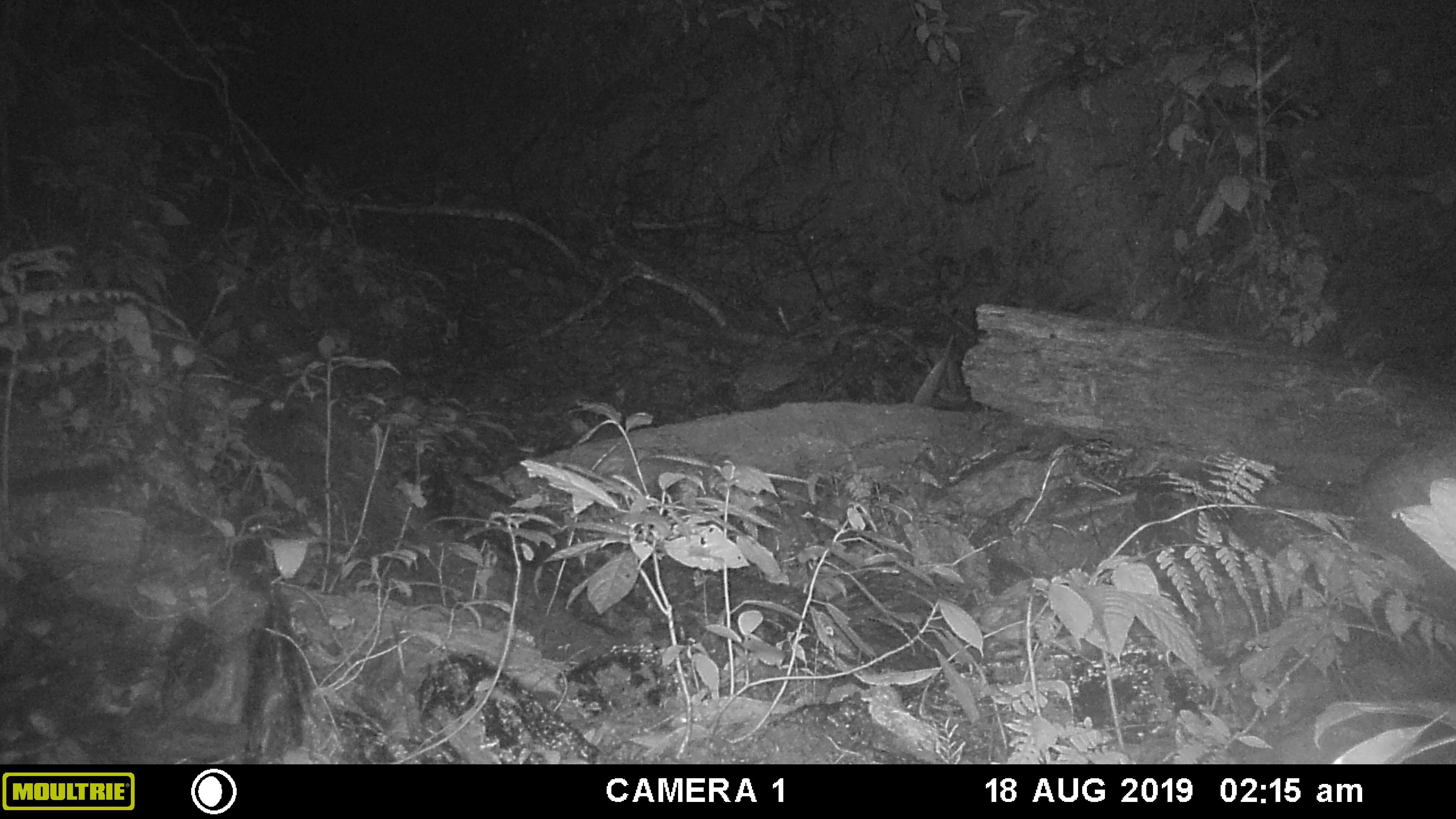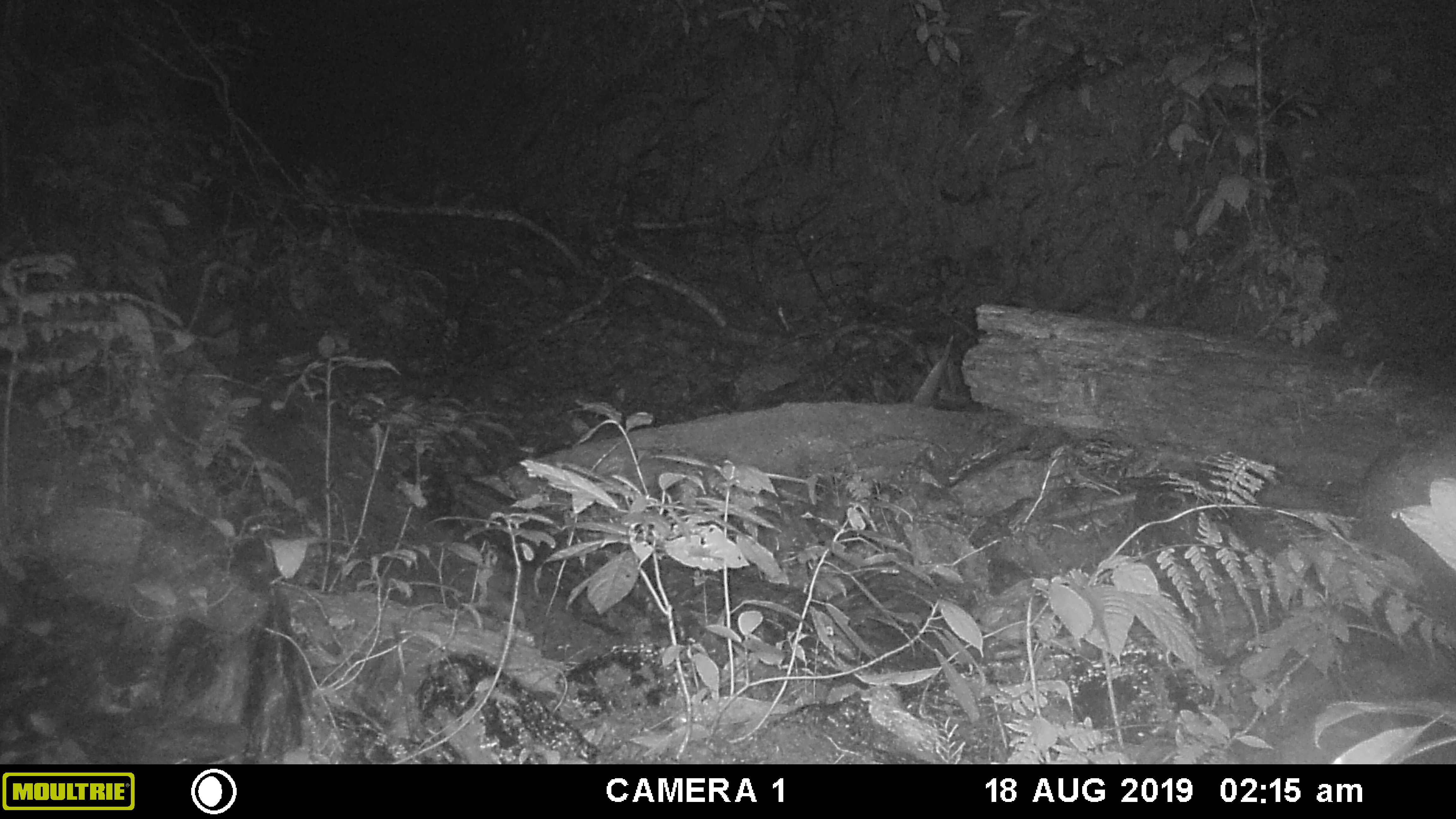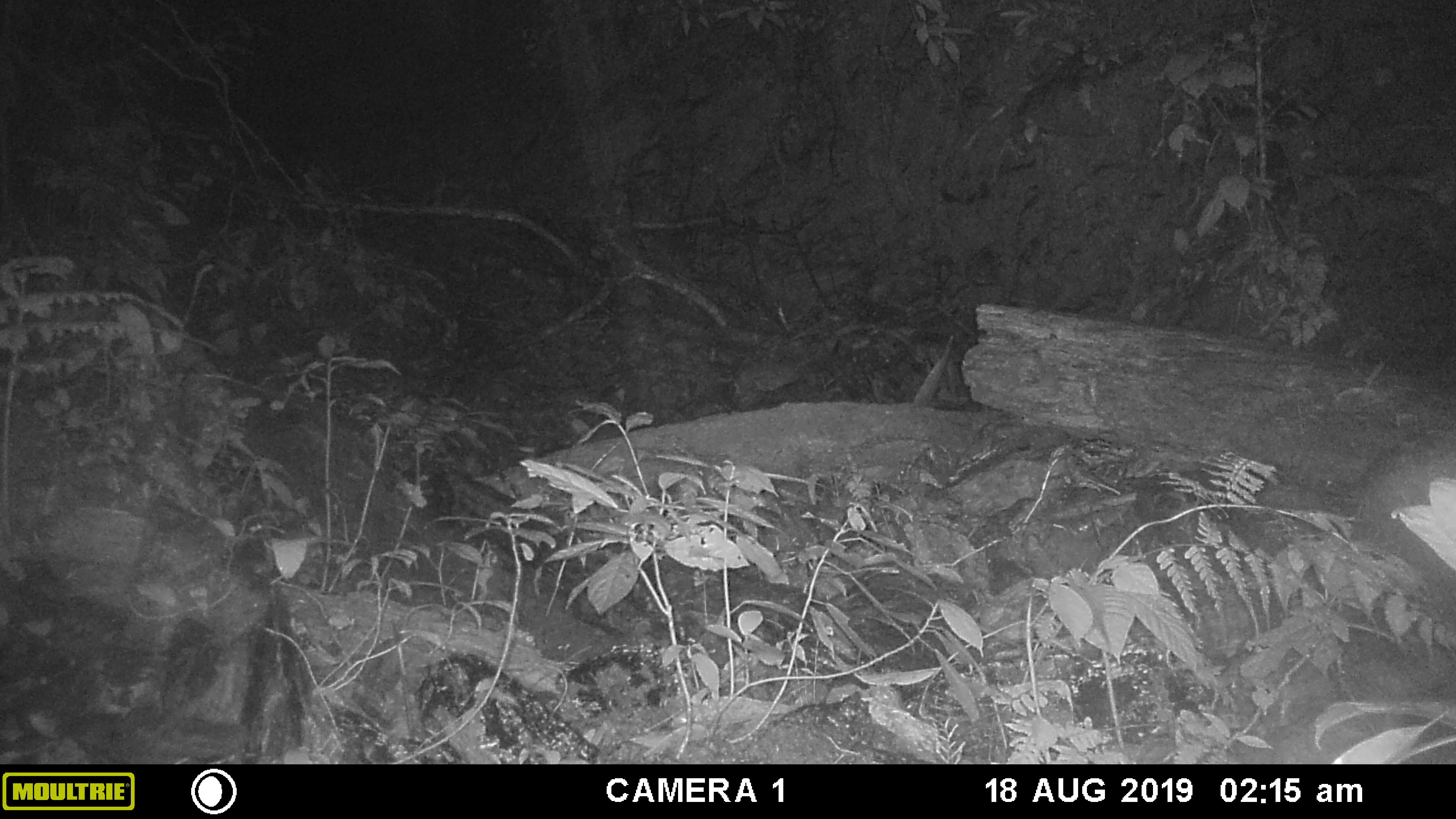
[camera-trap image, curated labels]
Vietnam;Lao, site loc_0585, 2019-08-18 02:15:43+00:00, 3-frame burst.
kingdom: Animalia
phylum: Chordata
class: Mammalia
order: Carnivora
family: Viverridae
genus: Paguma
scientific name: Paguma larvata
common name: masked palm civet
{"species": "masked palm civet (Paguma larvata)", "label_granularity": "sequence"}